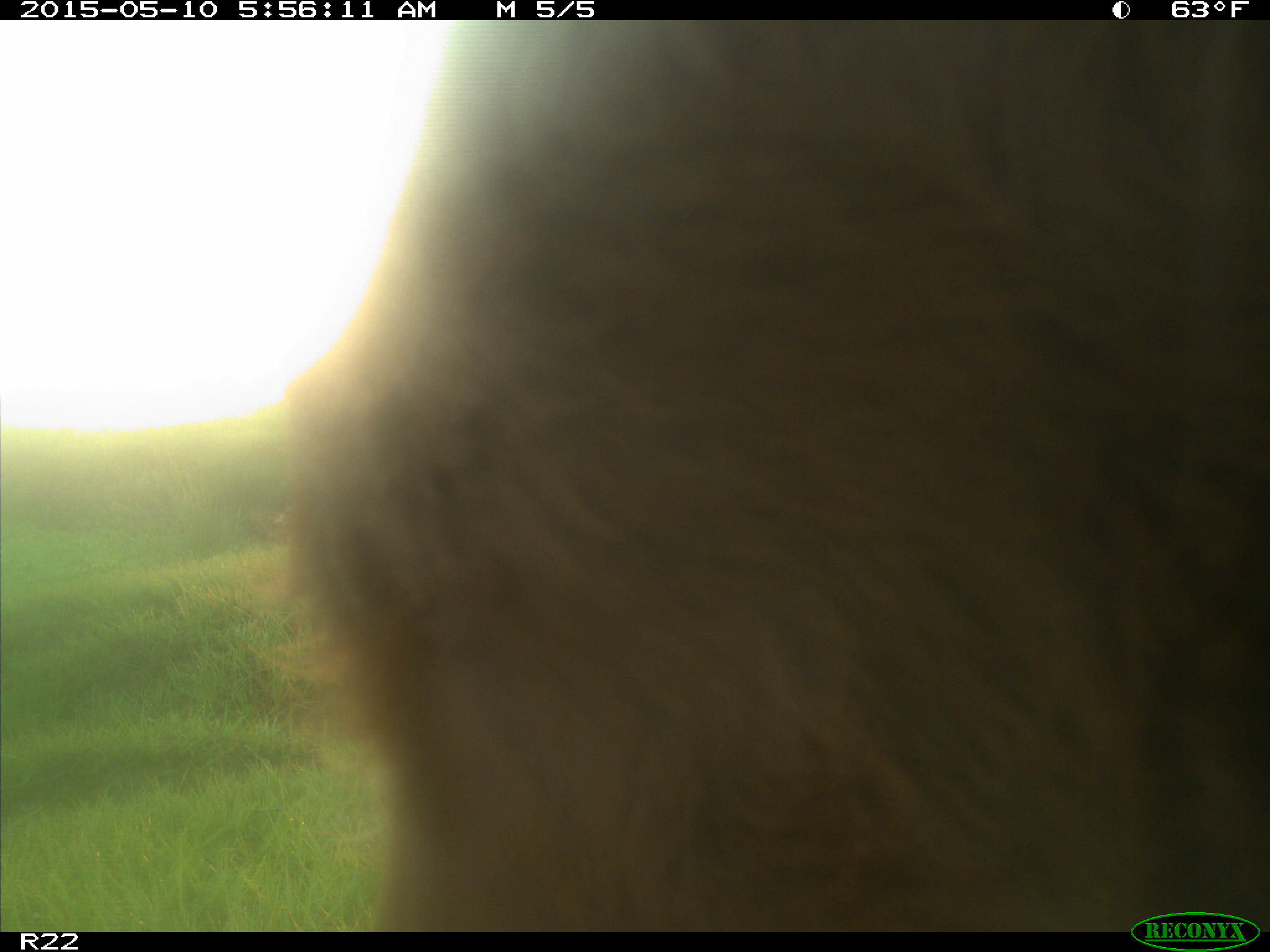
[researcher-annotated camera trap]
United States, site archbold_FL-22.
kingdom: Animalia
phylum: Chordata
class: Mammalia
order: Artiodactyla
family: Bovidae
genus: Bos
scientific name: Bos taurus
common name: domestic cow